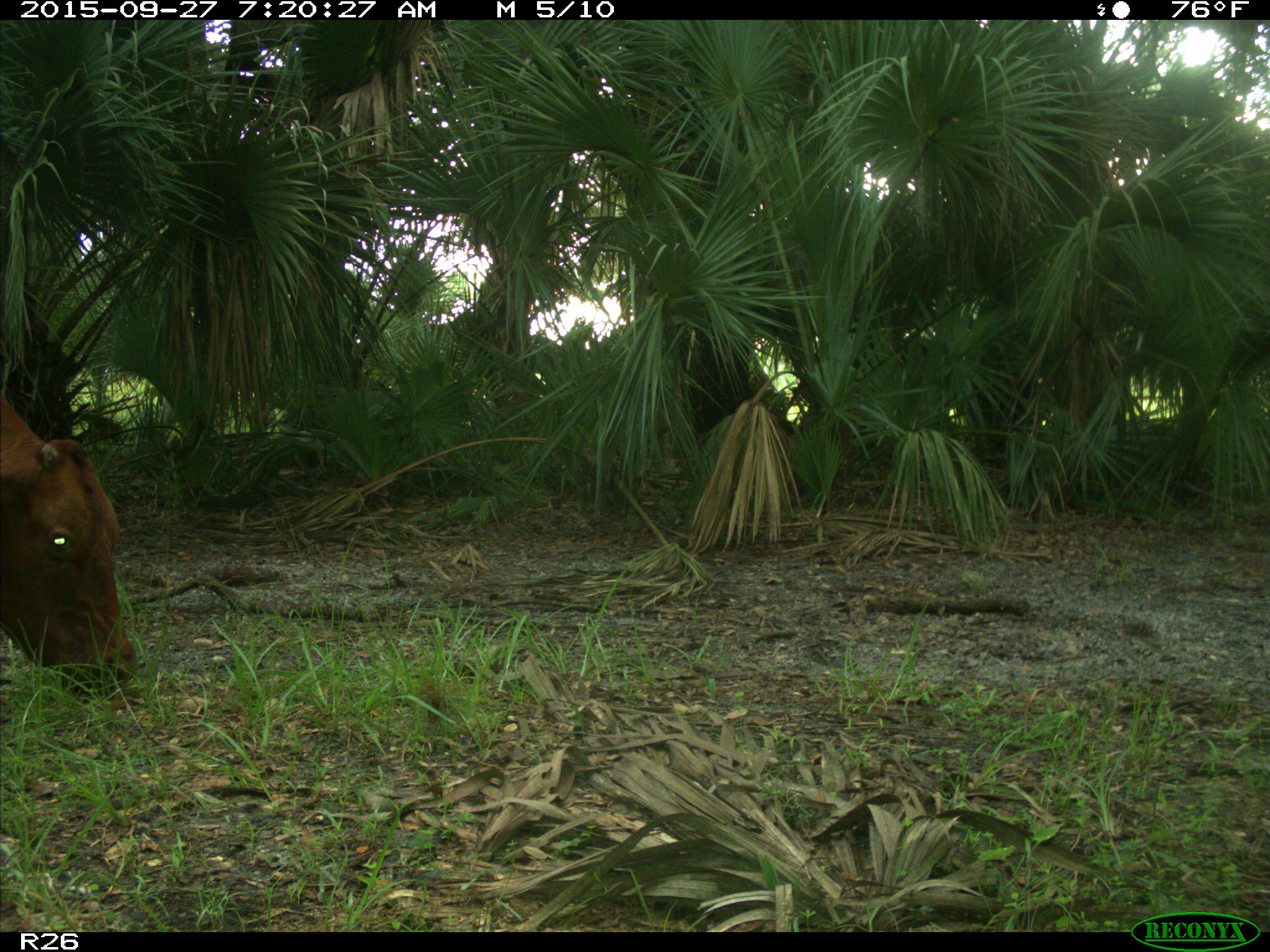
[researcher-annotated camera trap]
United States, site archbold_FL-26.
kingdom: Animalia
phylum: Chordata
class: Mammalia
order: Artiodactyla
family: Bovidae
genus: Bos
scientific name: Bos taurus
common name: domestic cow